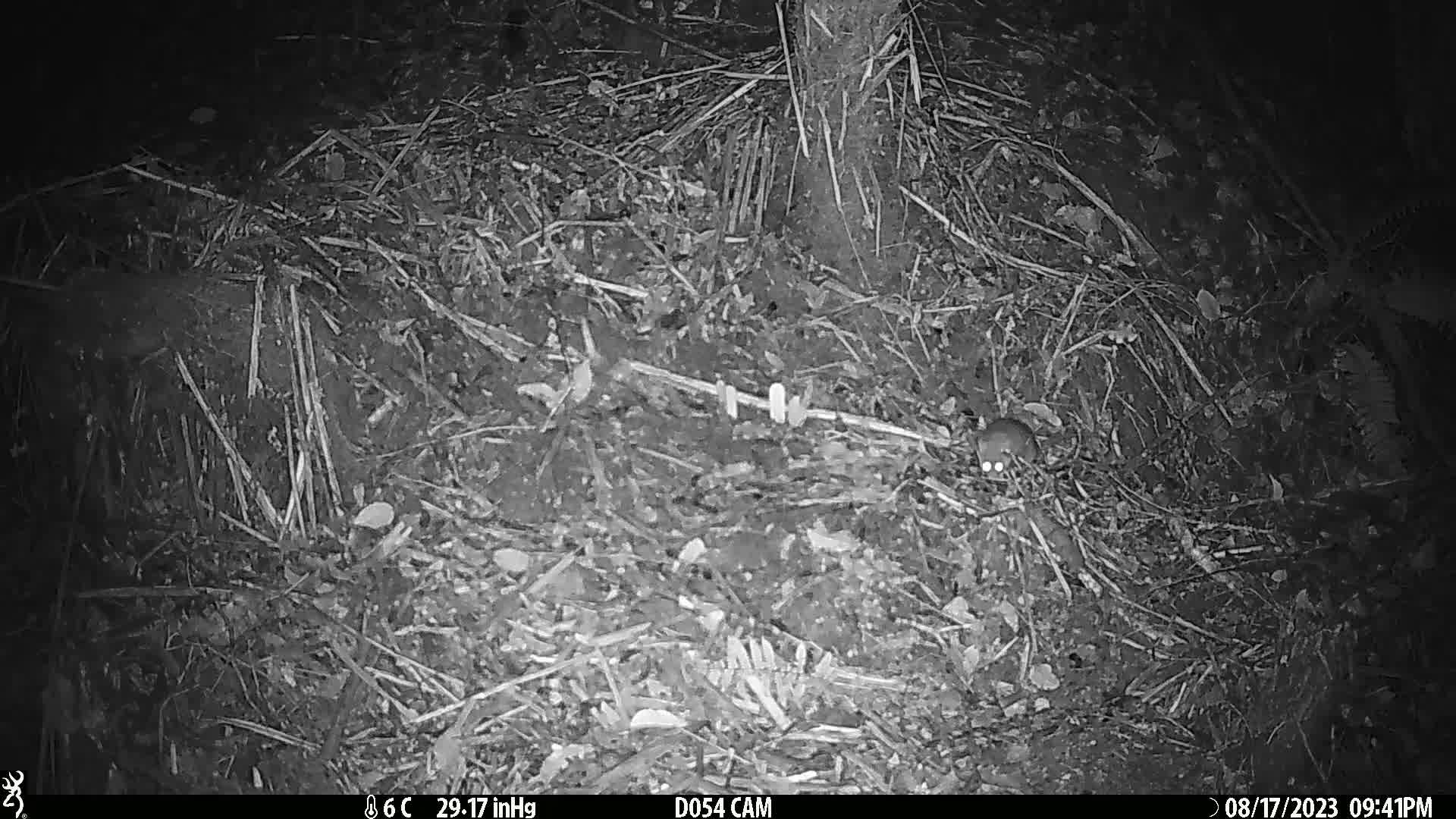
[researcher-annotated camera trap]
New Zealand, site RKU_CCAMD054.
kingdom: Animalia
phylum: Chordata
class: Mammalia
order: Rodentia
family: Muridae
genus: Rattus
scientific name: Rattus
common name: rat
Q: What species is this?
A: Rat (Rattus).